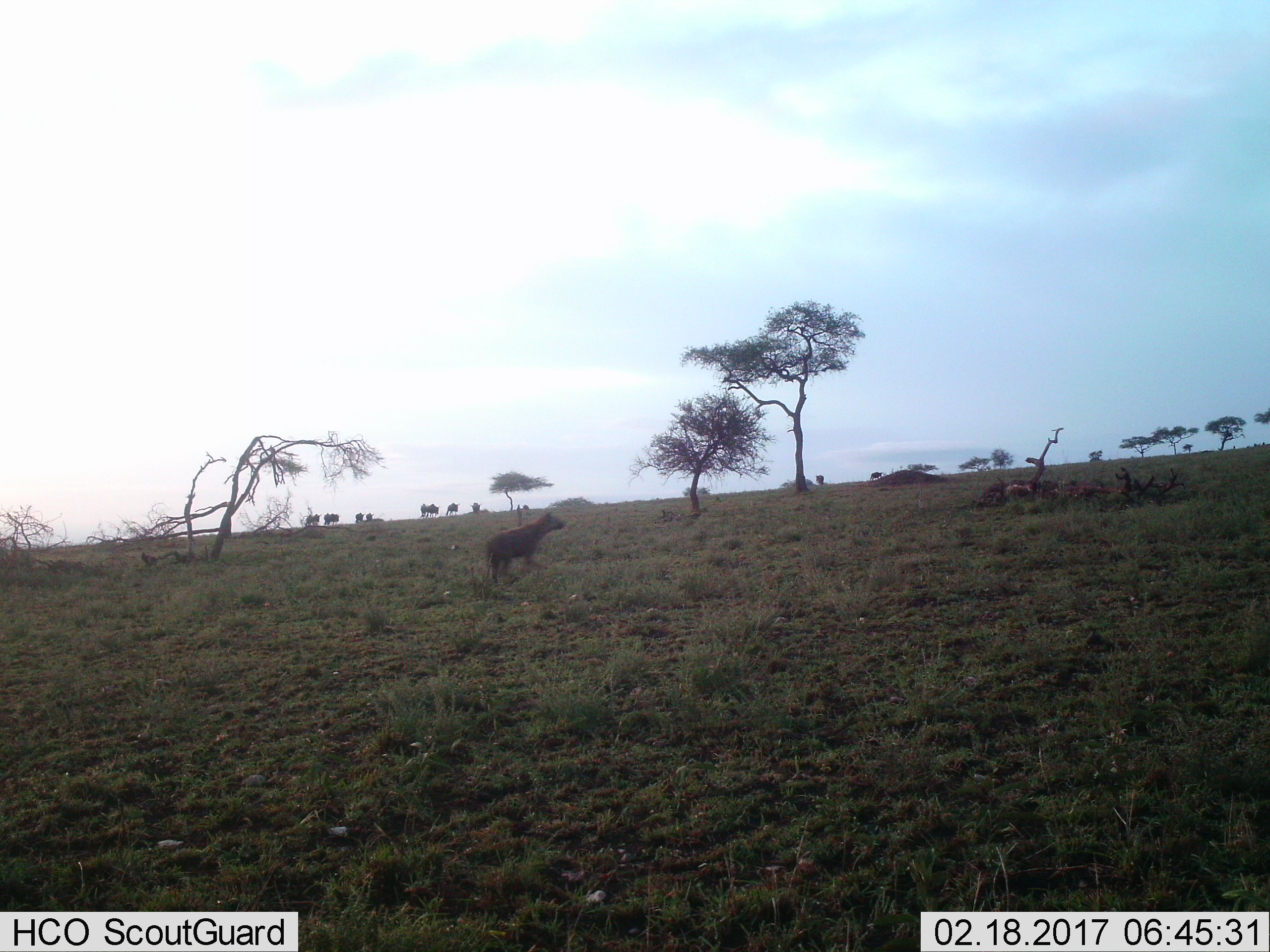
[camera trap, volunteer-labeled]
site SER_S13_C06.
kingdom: Animalia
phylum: Chordata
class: Mammalia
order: Carnivora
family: Hyaenidae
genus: Crocuta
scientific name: Crocuta crocuta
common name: spotted hyena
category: hyenaspotted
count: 1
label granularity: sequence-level